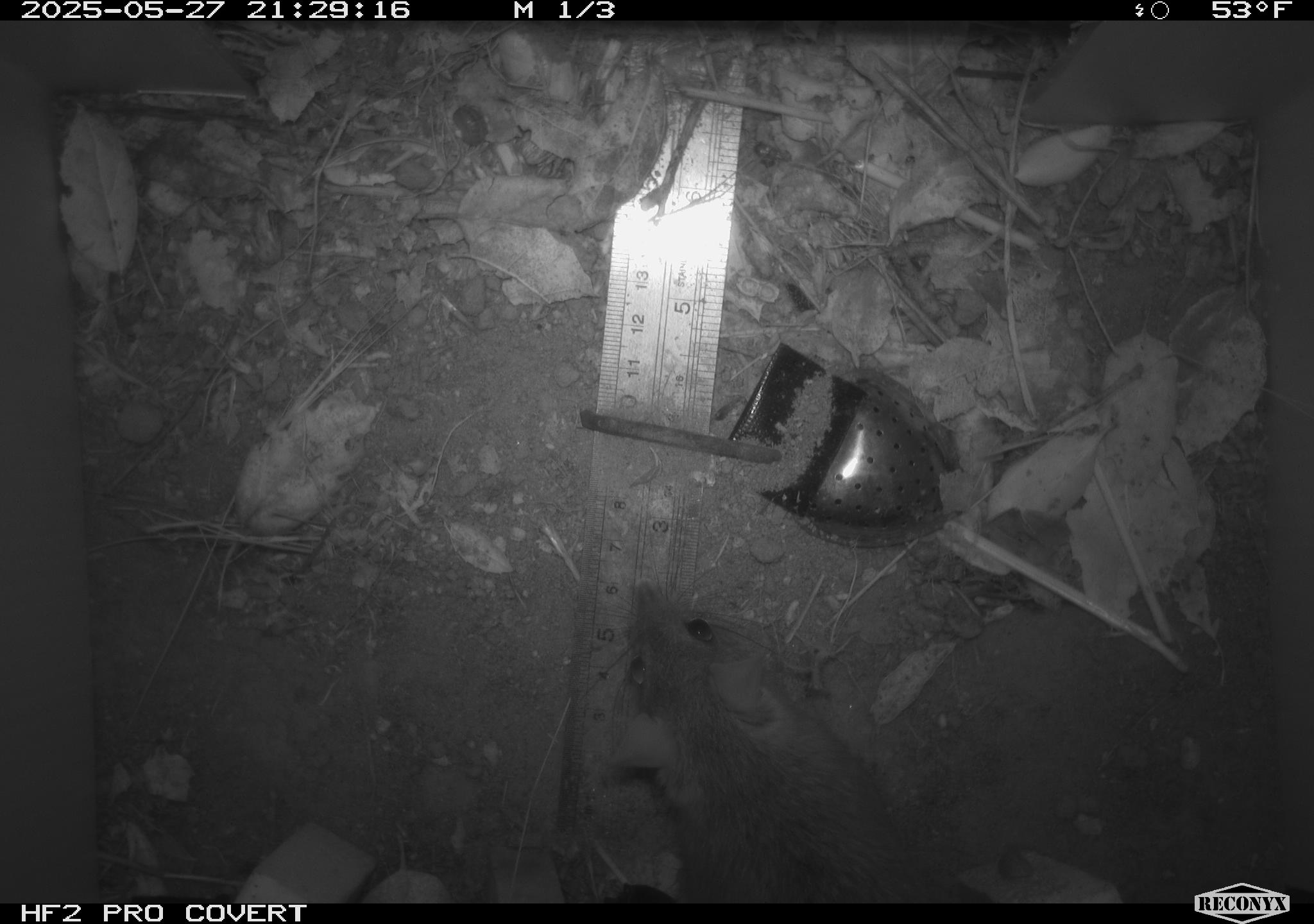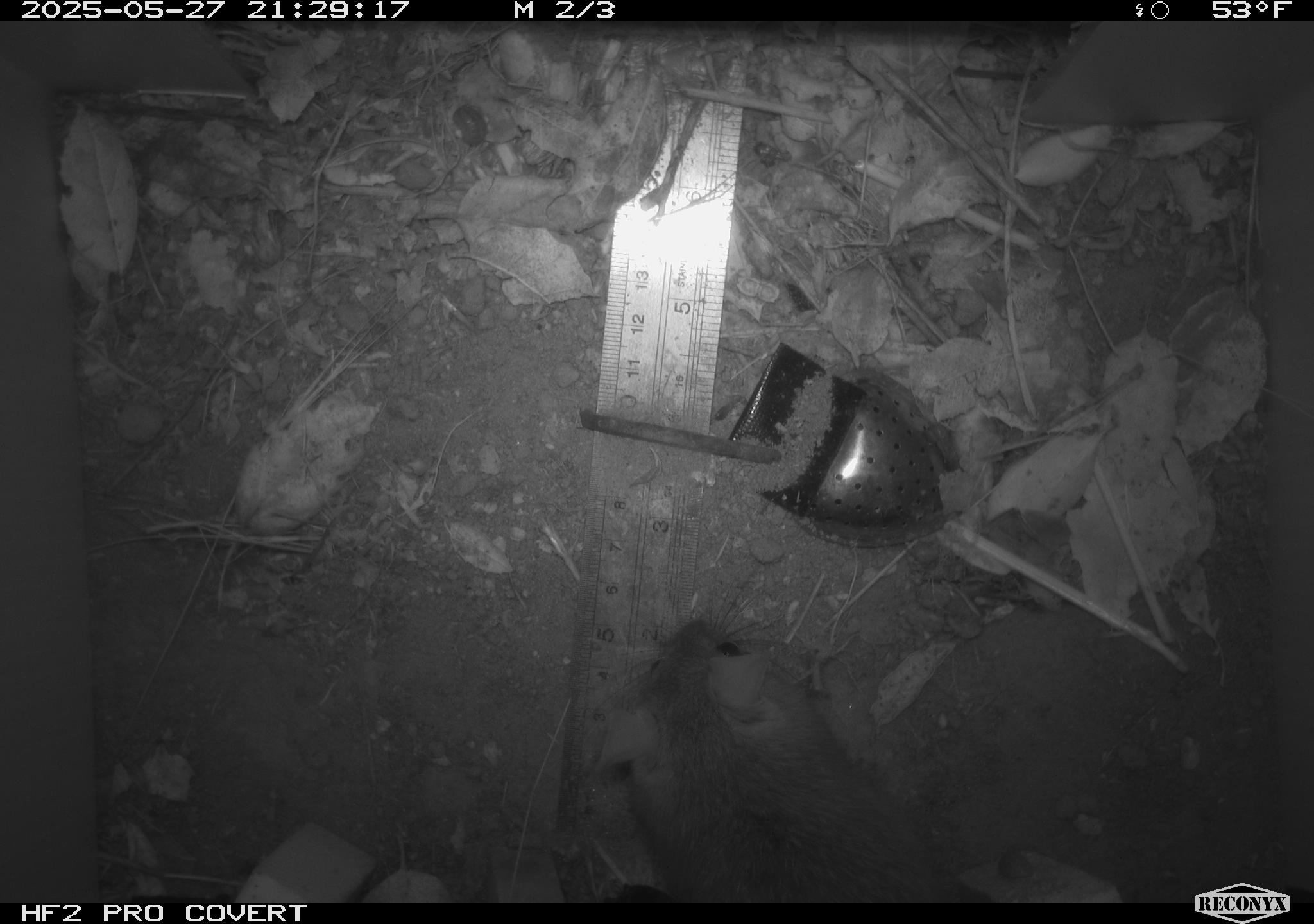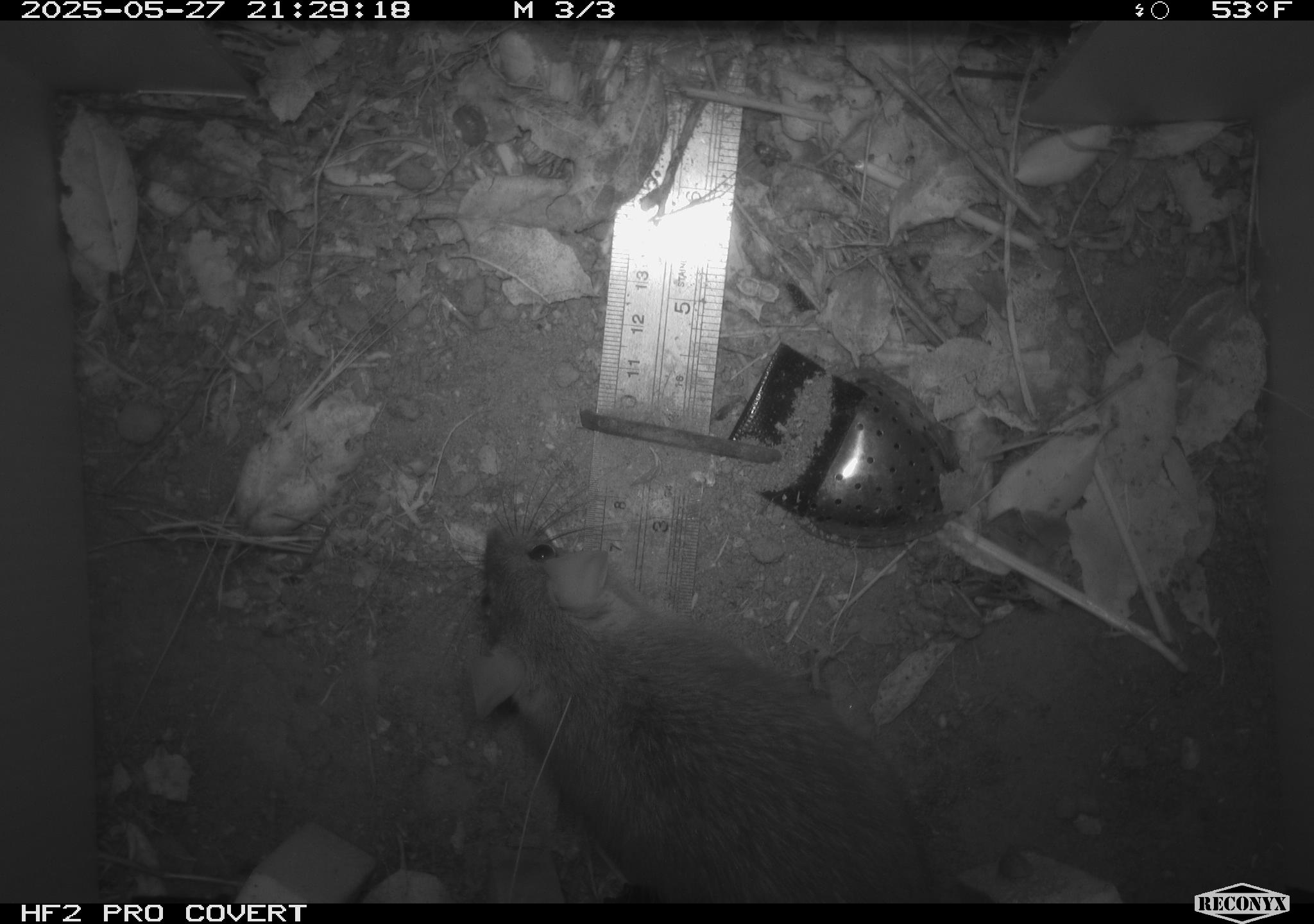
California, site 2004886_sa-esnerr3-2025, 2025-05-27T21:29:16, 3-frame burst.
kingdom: Animalia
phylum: Chordata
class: Mammalia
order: Rodentia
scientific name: Rodentia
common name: rodent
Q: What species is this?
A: Rodent (Rodentia).